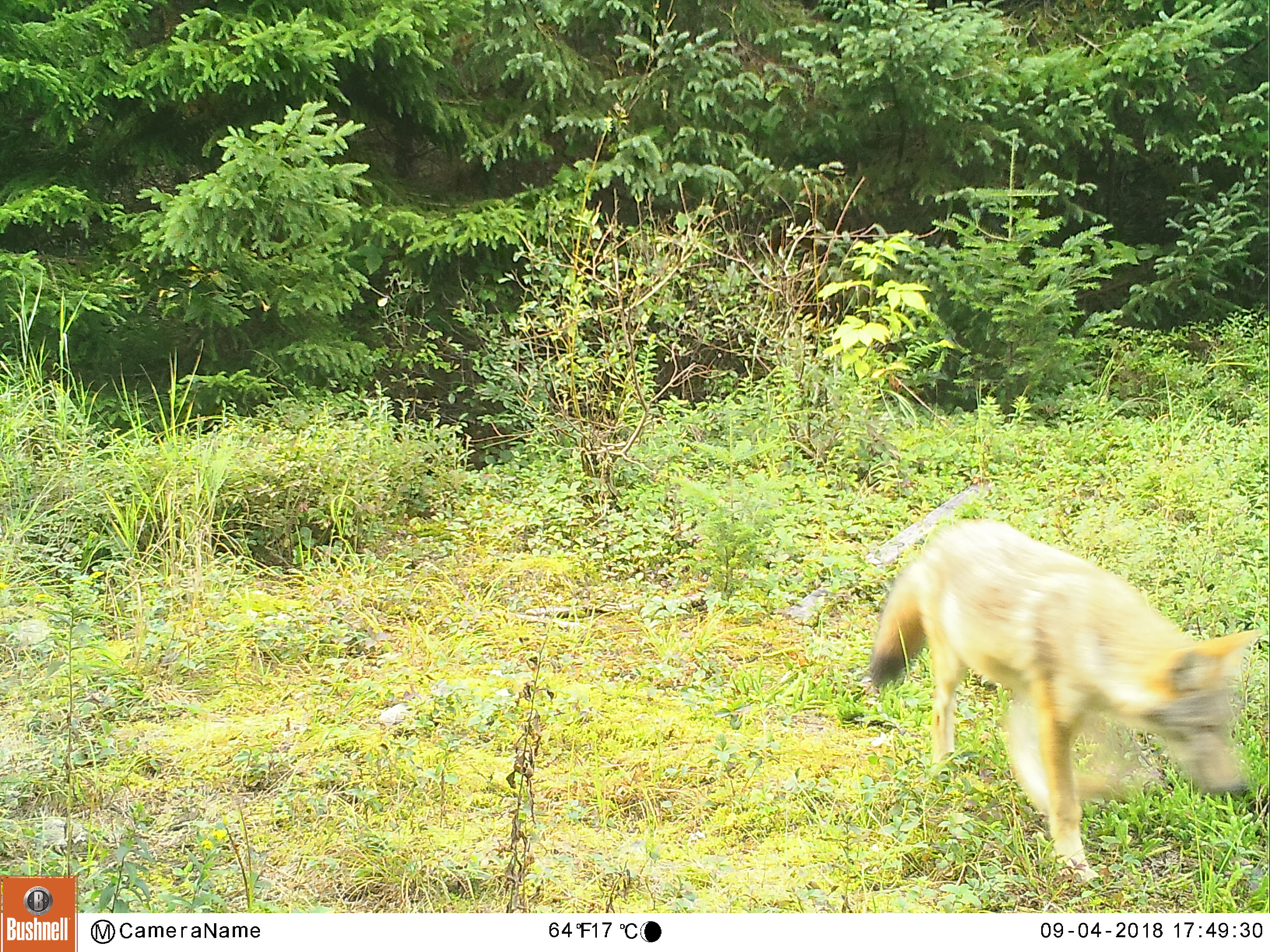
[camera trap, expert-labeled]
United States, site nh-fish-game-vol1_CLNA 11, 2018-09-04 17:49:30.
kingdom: Animalia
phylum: Chordata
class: Mammalia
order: Carnivora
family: Canidae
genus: Canis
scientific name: Canis latrans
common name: coyote